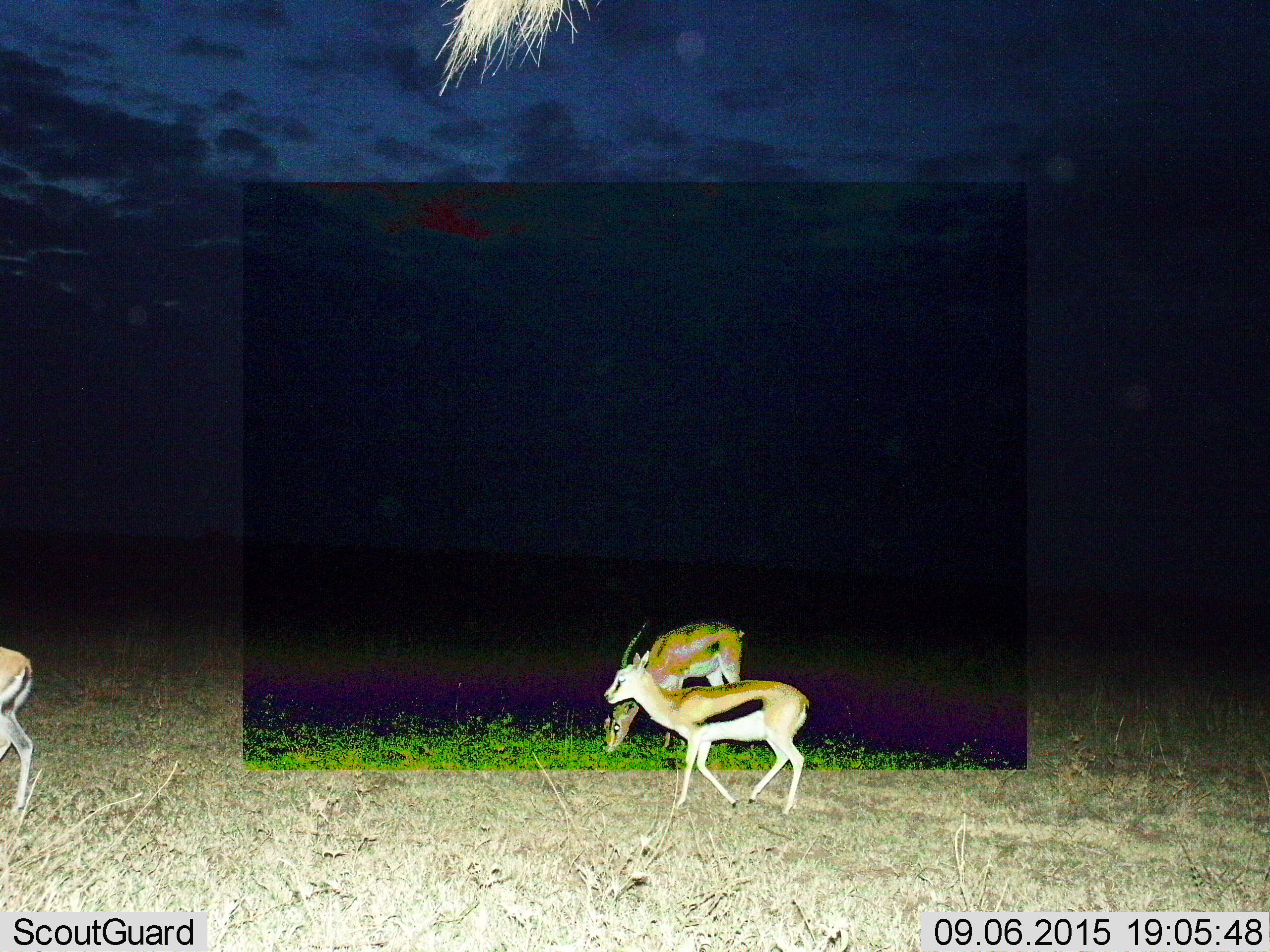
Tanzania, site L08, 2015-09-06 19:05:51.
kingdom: Animalia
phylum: Chordata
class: Mammalia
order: Artiodactyla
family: Bovidae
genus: Eudorcas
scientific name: Eudorcas thomsonii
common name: thomson's gazelle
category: gazellethomsons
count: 3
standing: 33%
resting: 0%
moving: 78%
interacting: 0%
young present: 11%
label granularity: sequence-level